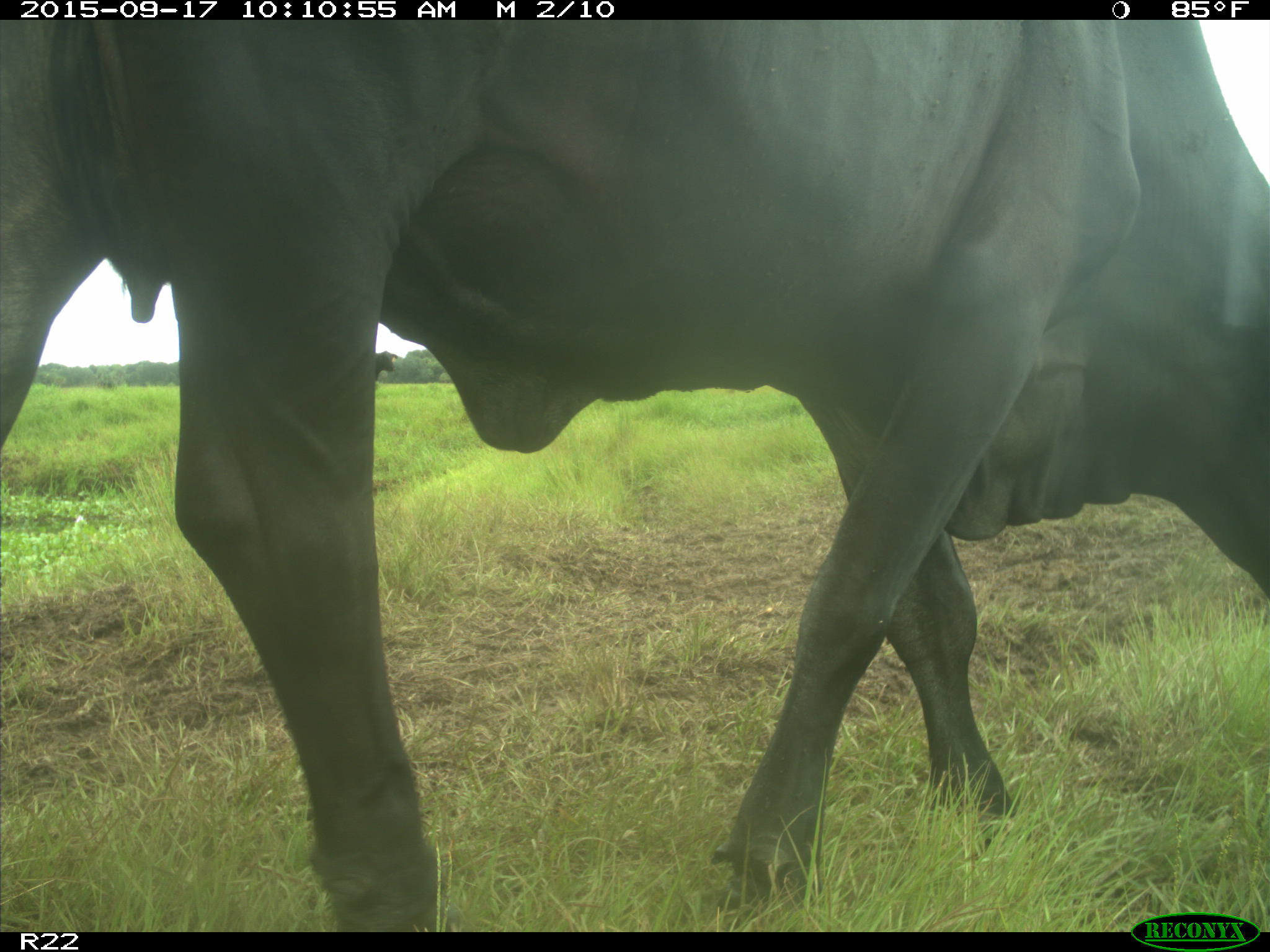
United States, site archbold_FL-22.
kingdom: Animalia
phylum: Chordata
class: Mammalia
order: Artiodactyla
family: Bovidae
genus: Bos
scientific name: Bos taurus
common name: domestic cow